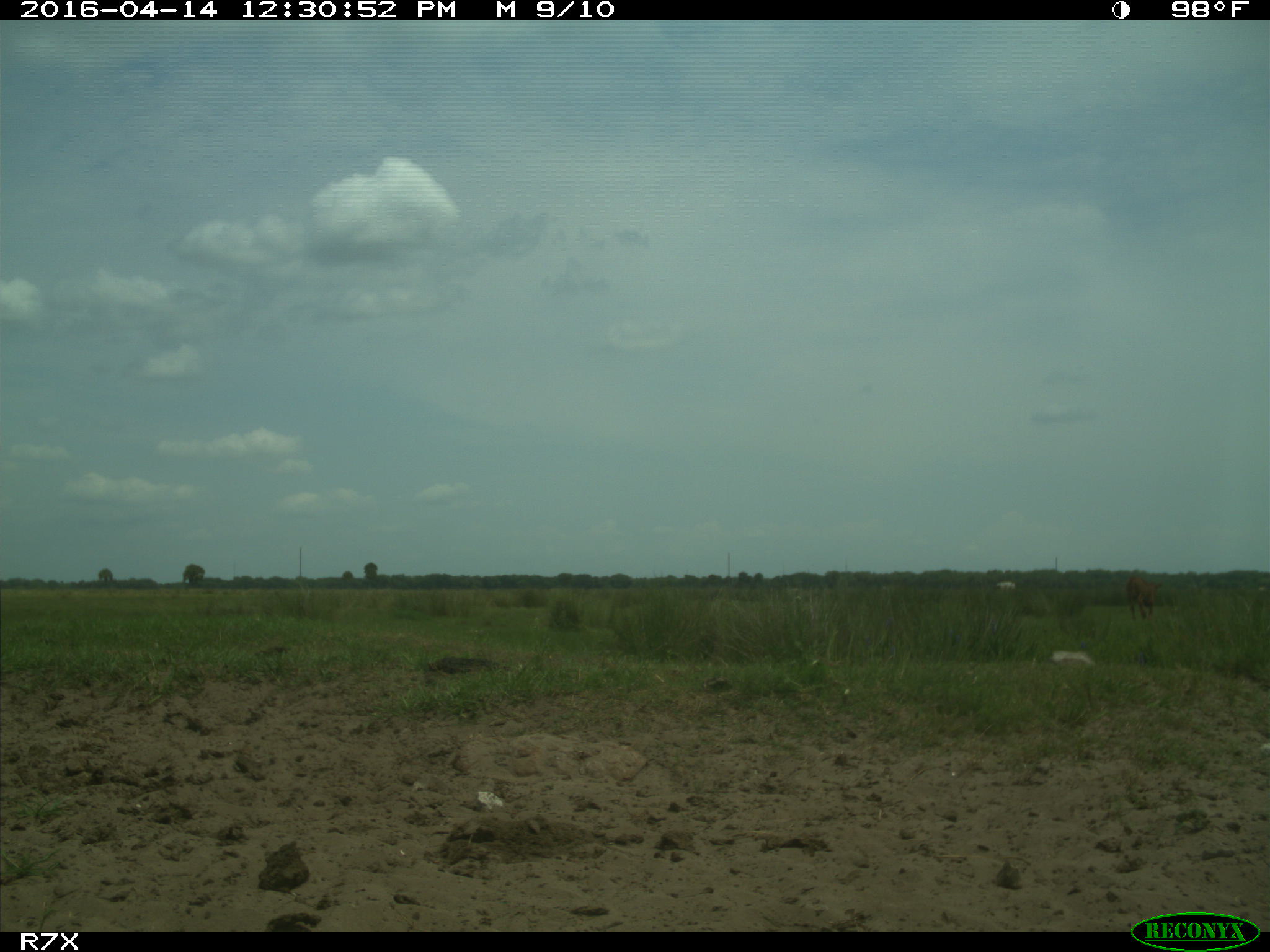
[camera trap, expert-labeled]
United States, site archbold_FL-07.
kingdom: Animalia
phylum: Chordata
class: Mammalia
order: Artiodactyla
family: Bovidae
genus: Bos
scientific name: Bos taurus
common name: domestic cow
Bos taurus (domestic cow).